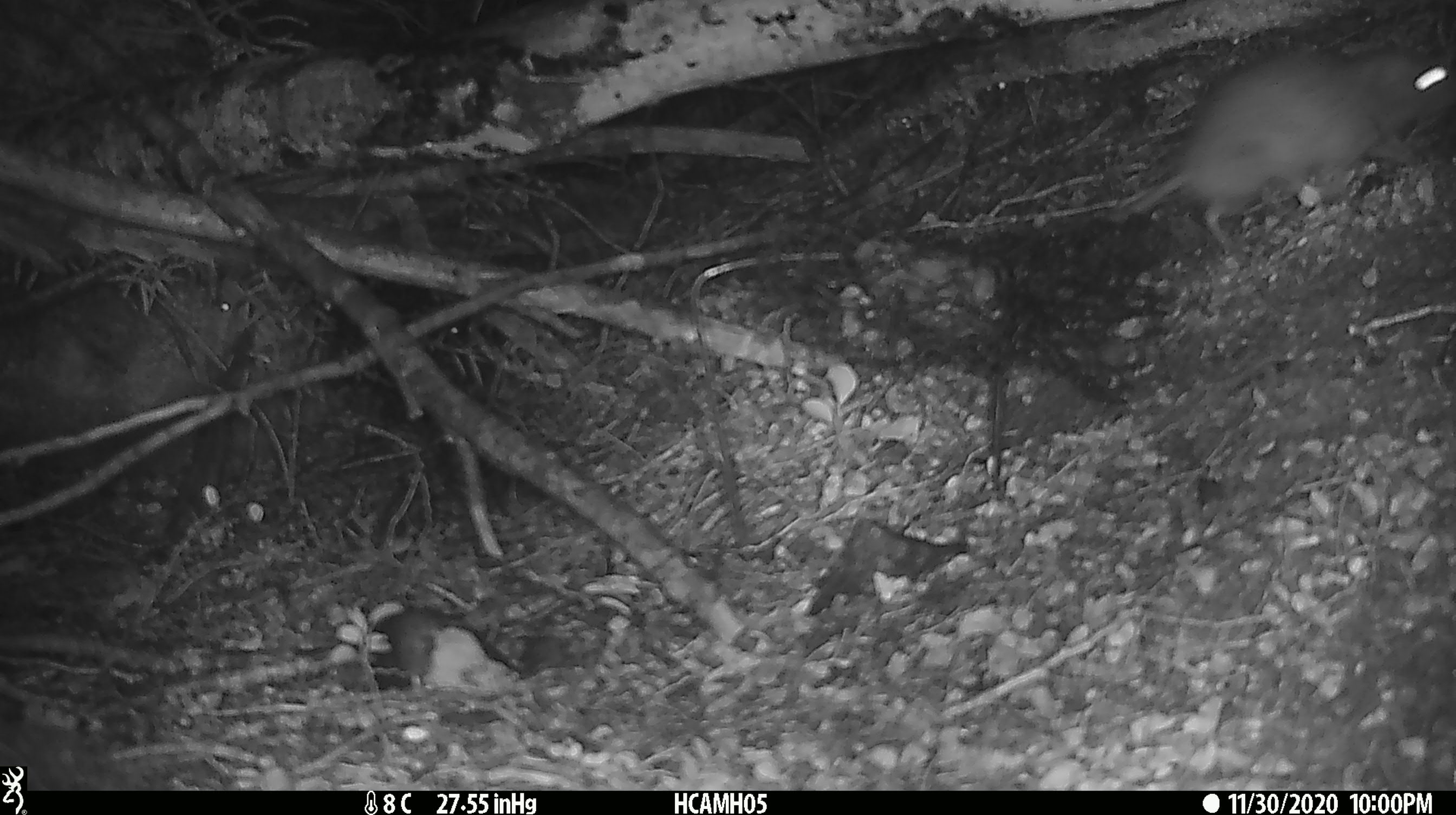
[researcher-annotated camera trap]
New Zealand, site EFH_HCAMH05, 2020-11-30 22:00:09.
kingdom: Animalia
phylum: Chordata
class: Mammalia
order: Rodentia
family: Muridae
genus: Rattus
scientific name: Rattus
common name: rat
Rat (Rattus).